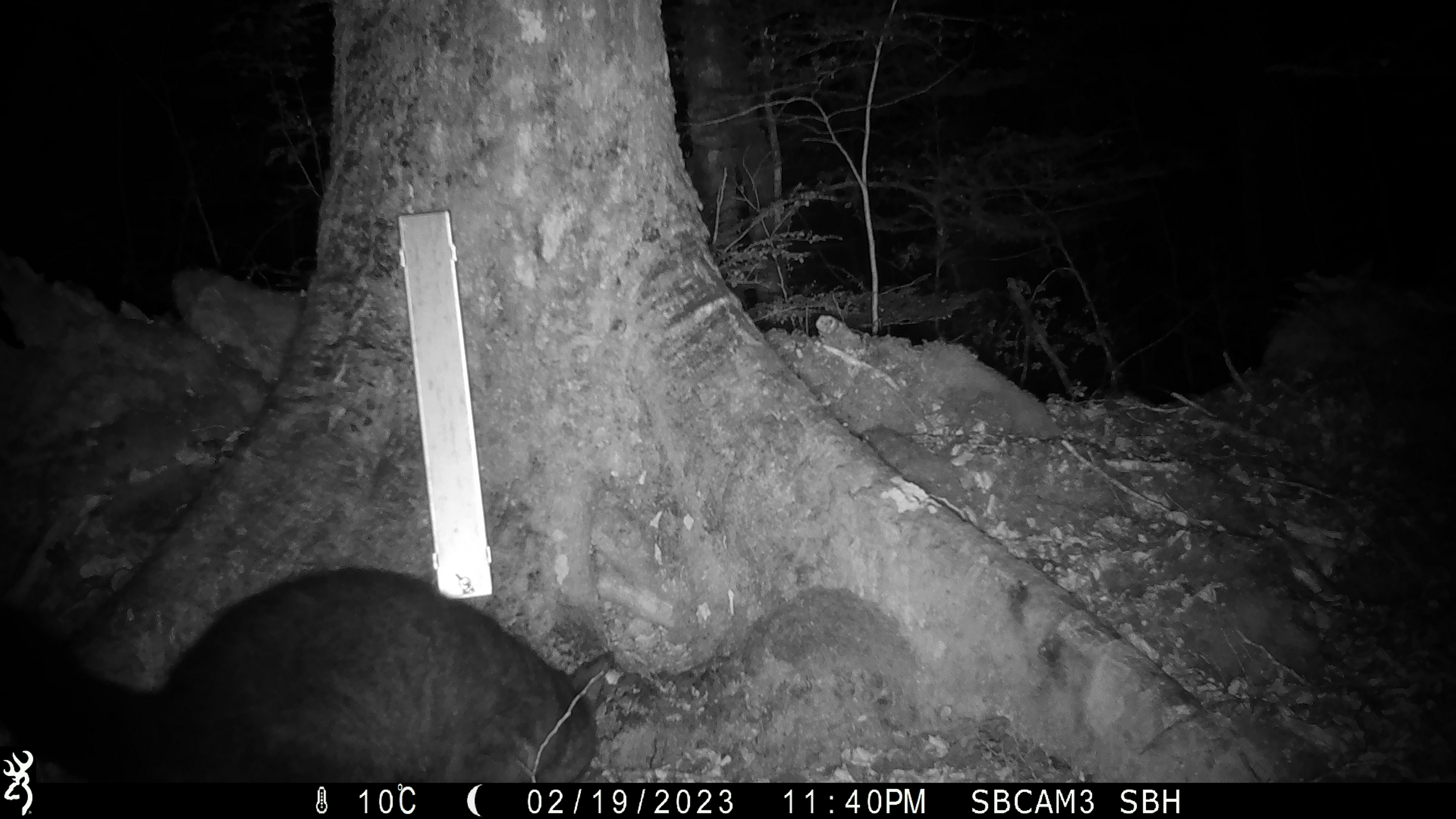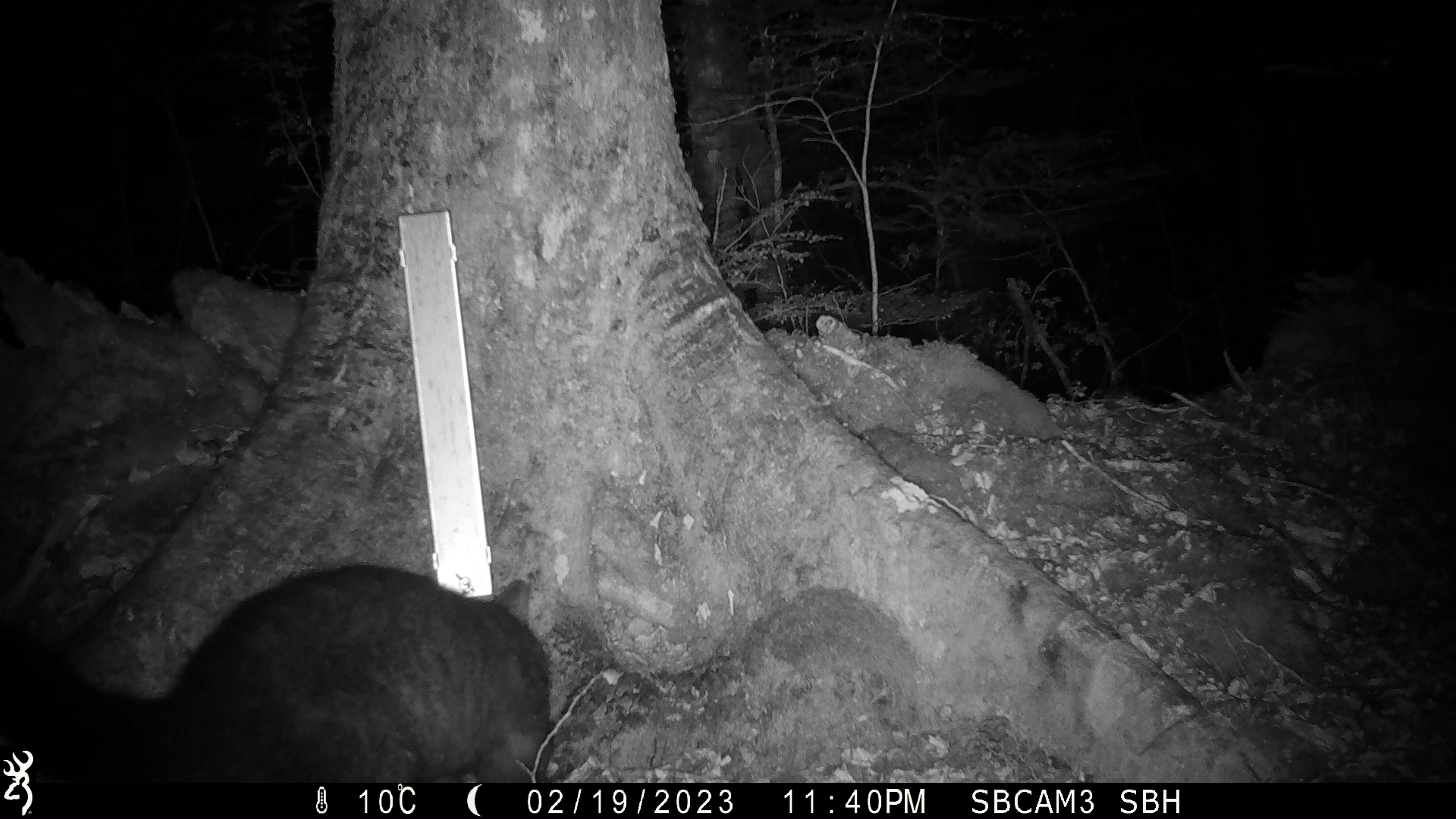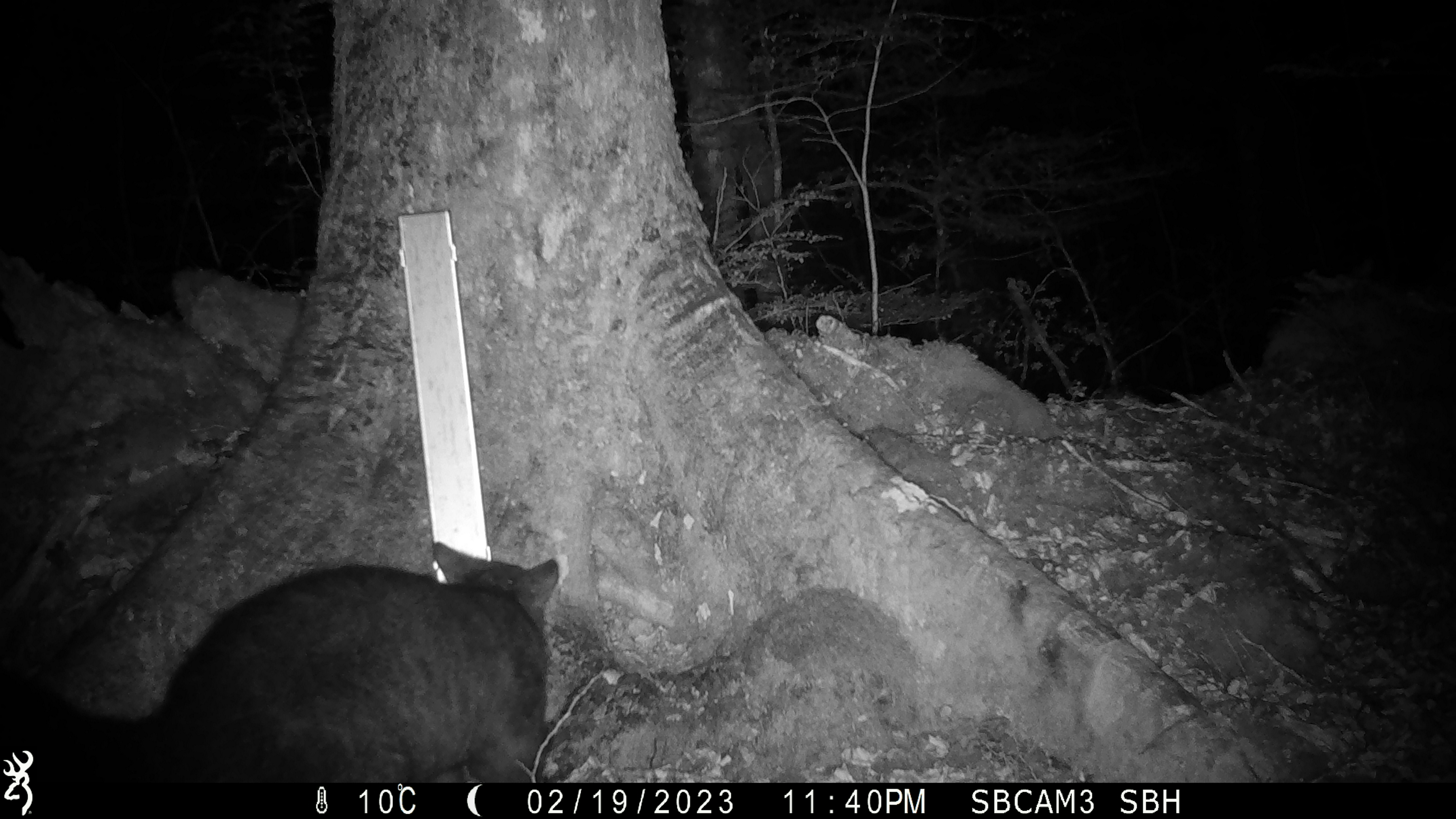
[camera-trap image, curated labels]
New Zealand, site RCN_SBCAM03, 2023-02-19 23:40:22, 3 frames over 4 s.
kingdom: Animalia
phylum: Chordata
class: Mammalia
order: Diprotodontia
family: Phalangeridae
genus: Trichosurus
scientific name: Trichosurus vulpecula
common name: common brushtail possum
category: possum